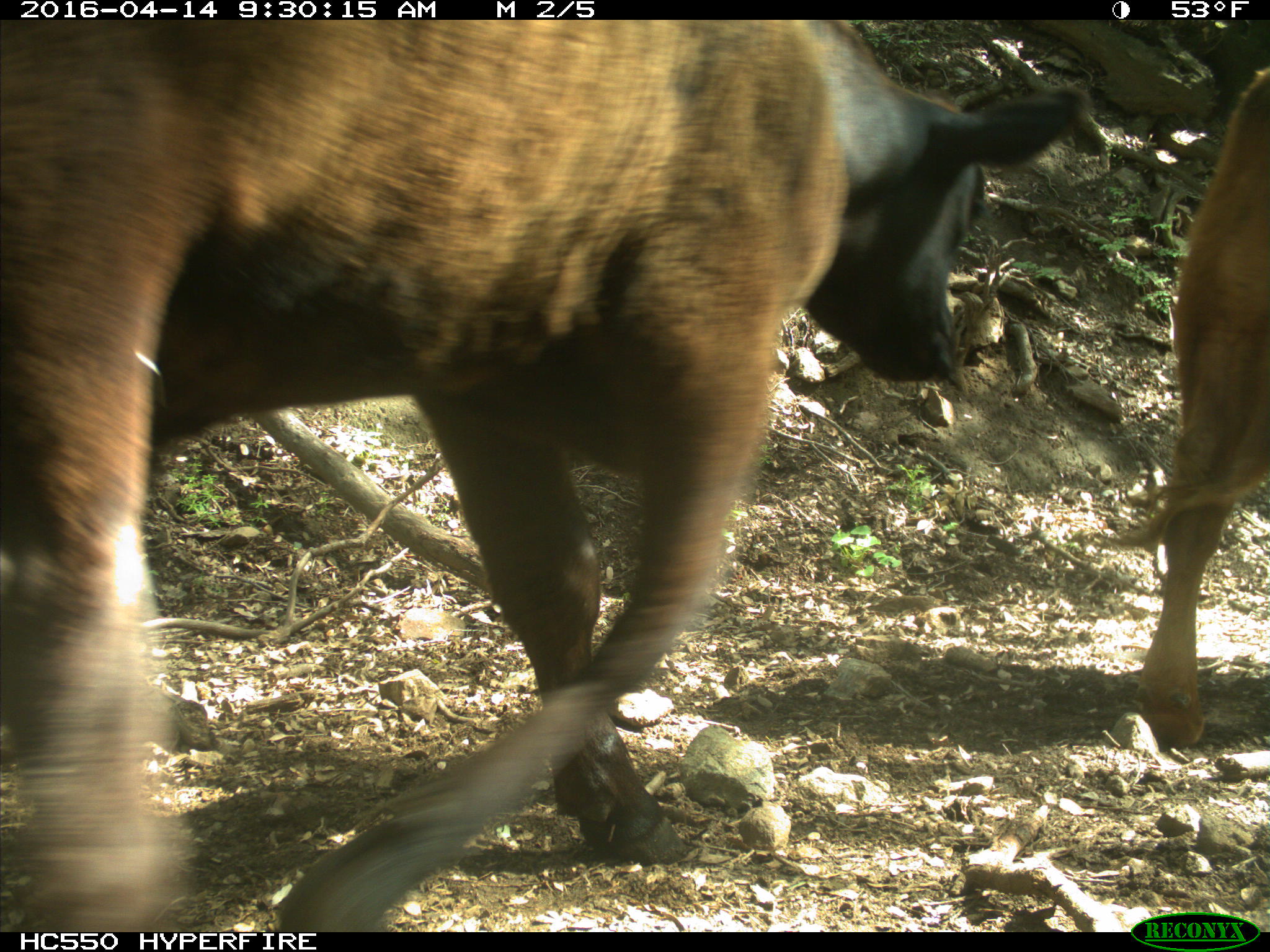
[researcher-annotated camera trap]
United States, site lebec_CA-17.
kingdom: Animalia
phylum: Chordata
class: Mammalia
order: Artiodactyla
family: Bovidae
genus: Bos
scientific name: Bos taurus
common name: domestic cow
Bos taurus (domestic cow).